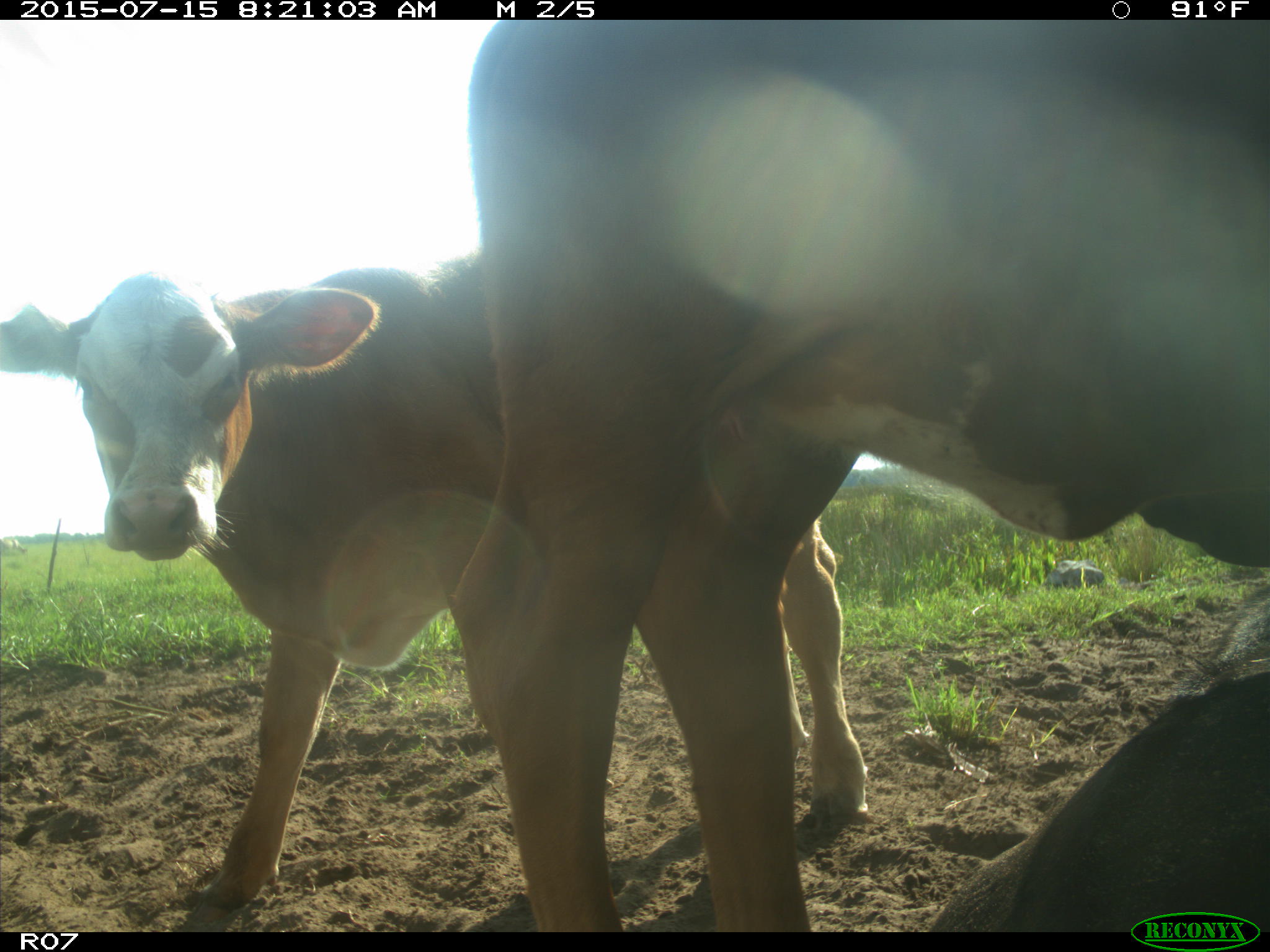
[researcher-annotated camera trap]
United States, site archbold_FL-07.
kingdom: Animalia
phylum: Chordata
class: Mammalia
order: Artiodactyla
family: Bovidae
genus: Bos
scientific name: Bos taurus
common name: domestic cow